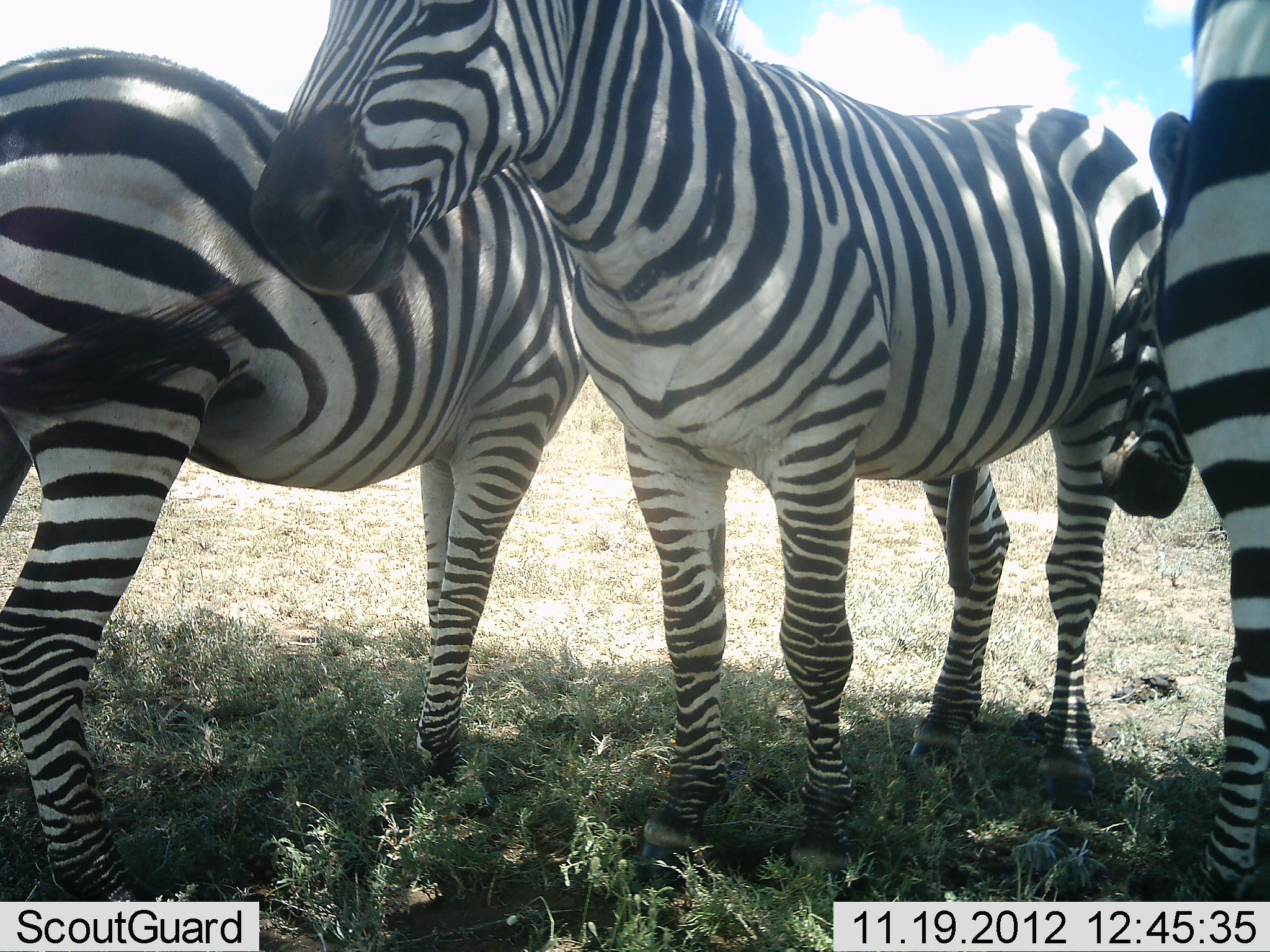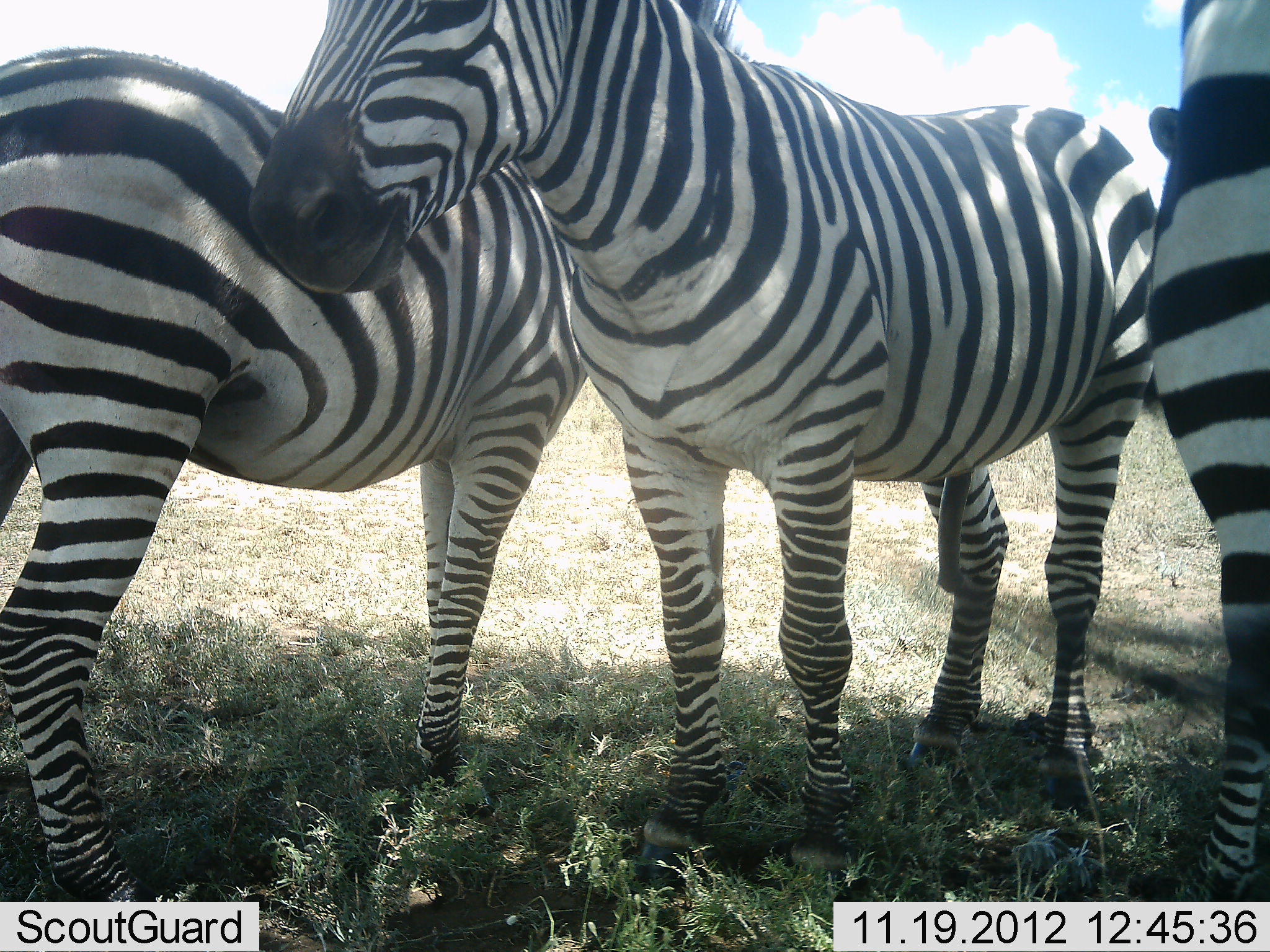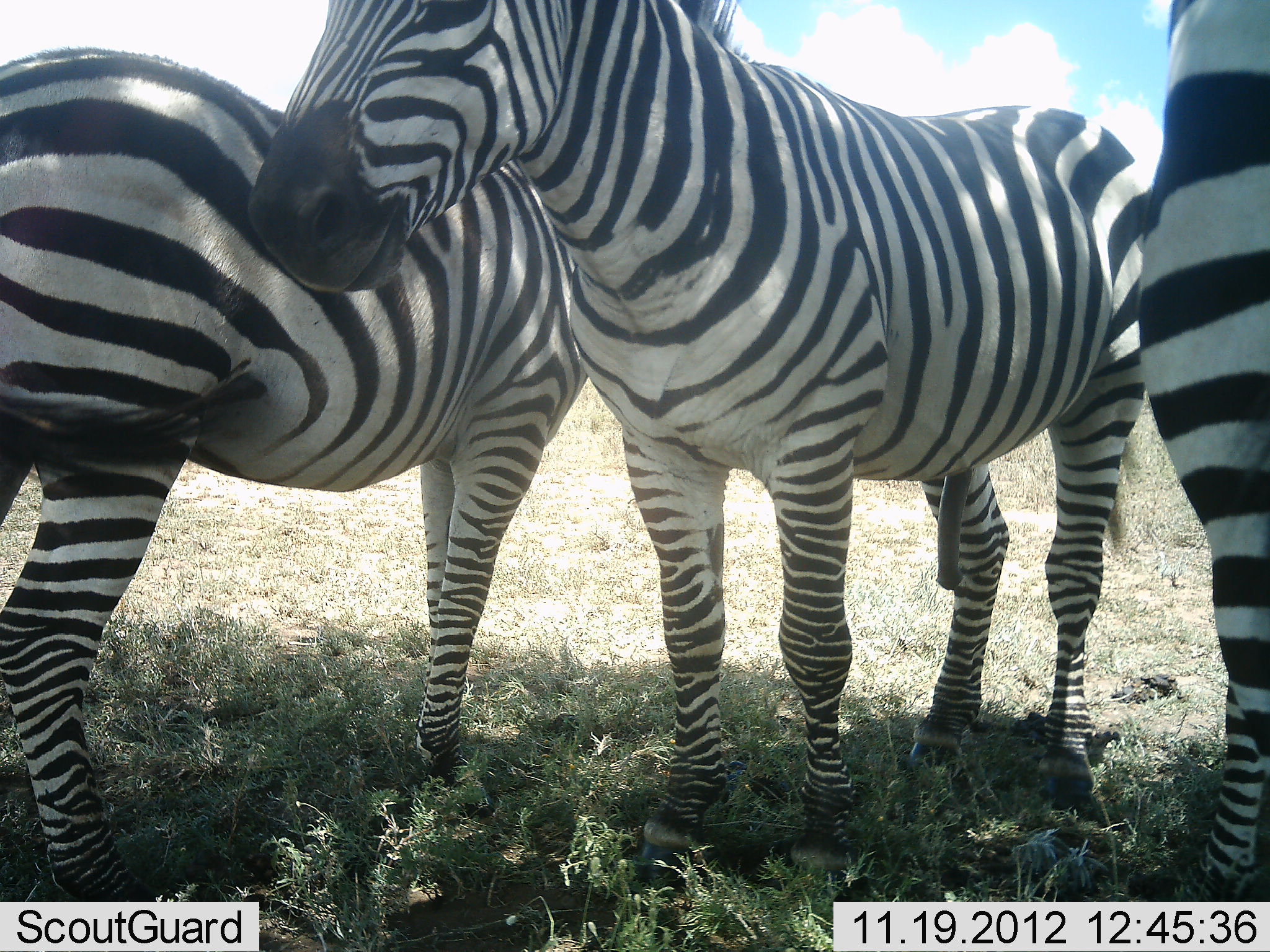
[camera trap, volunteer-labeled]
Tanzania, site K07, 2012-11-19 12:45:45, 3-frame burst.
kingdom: Animalia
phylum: Chordata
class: Mammalia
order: Perissodactyla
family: Equidae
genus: Equus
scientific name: Equus quagga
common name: plains zebra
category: zebra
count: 3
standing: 100%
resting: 0%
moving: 0%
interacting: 18%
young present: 0%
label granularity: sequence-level